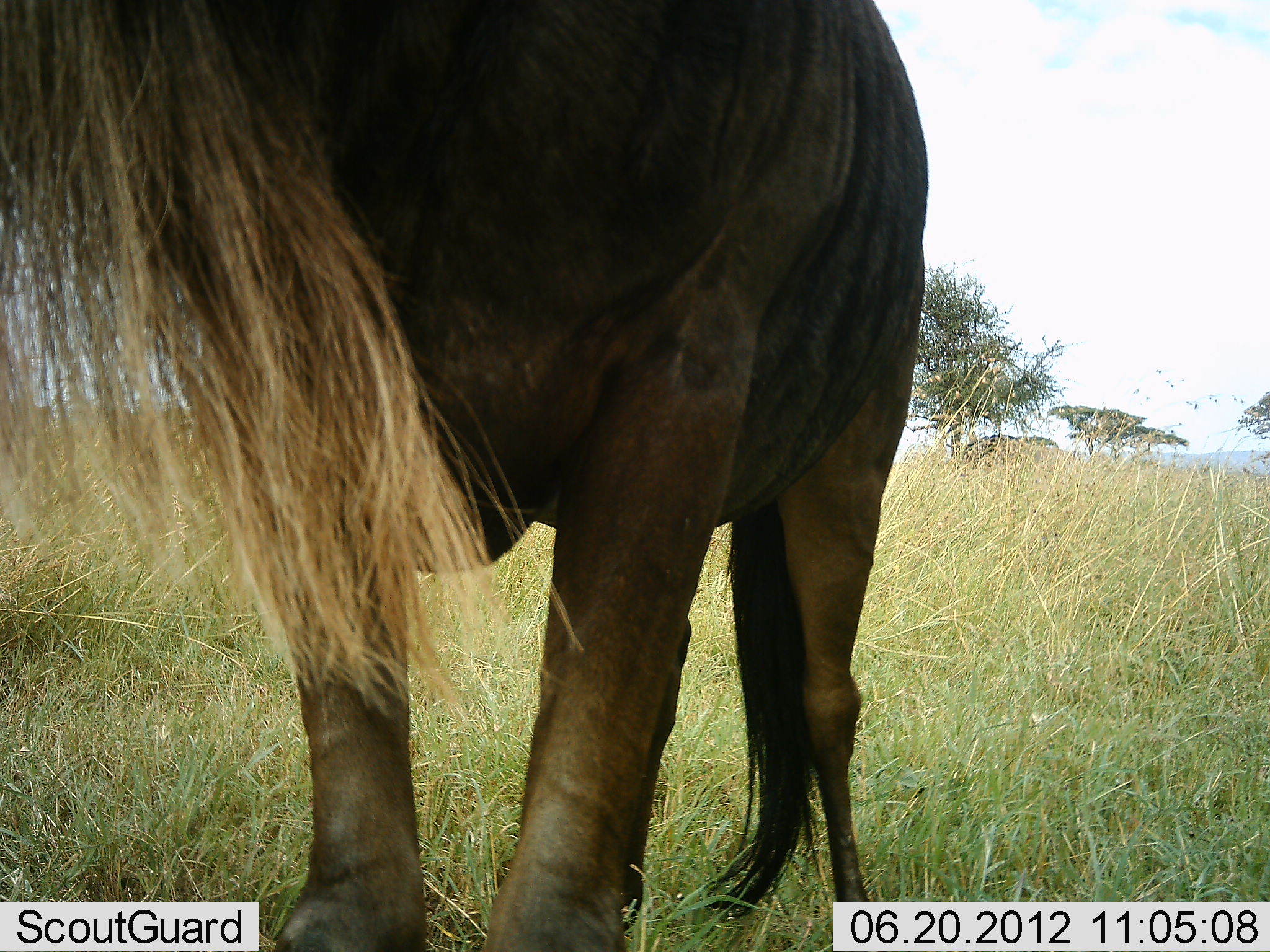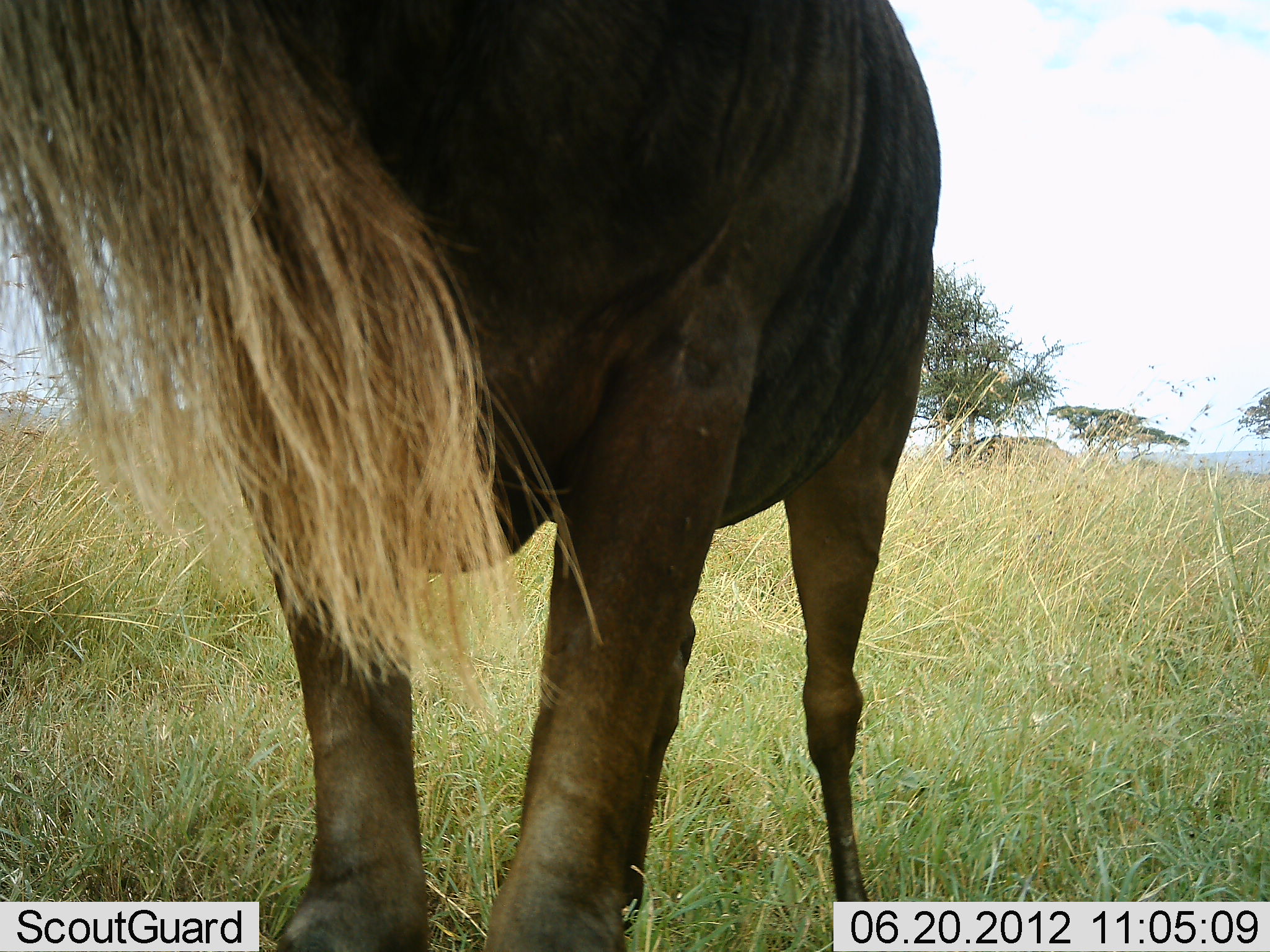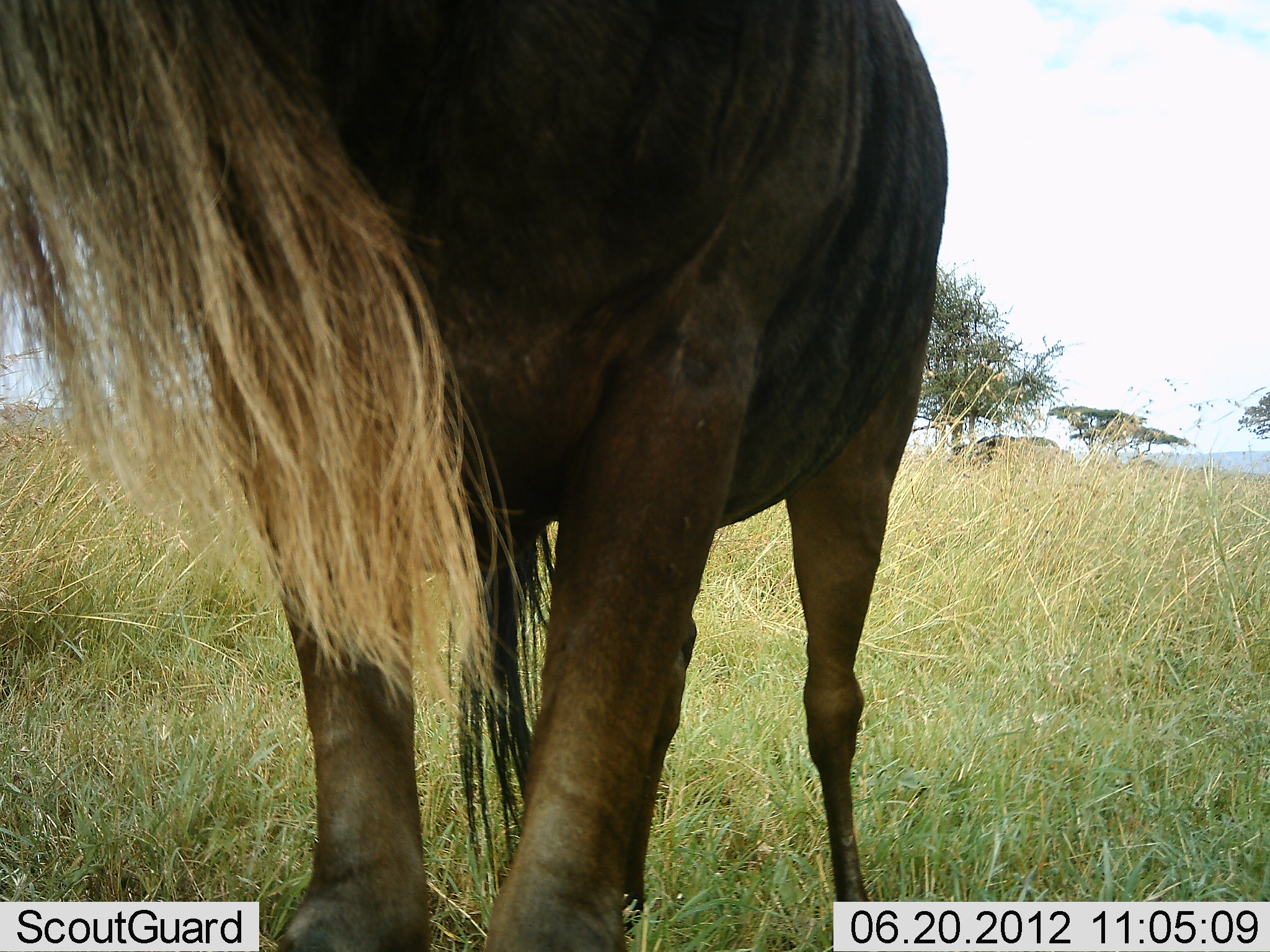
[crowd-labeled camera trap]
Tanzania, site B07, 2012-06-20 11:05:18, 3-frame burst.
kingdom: Animalia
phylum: Chordata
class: Mammalia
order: Artiodactyla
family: Bovidae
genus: Connochaetes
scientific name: Connochaetes taurinus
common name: blue wildebeest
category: wildebeest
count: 1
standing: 100%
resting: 0%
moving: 0%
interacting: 0%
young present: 0%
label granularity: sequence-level